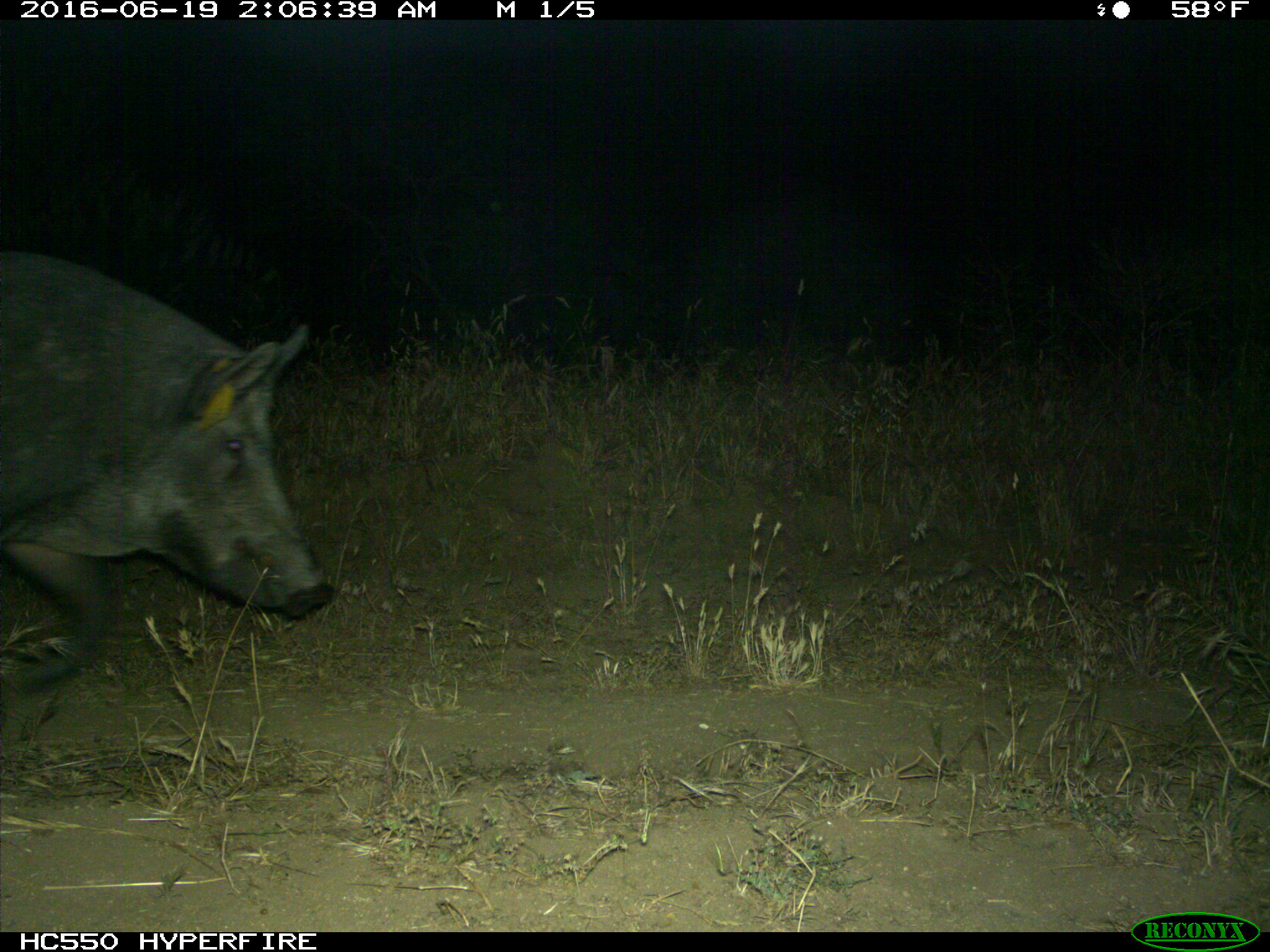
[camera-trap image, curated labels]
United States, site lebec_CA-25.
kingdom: Animalia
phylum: Chordata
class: Mammalia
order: Artiodactyla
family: Suidae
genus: Sus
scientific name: Sus scrofa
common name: wild boar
Sus scrofa (wild boar).